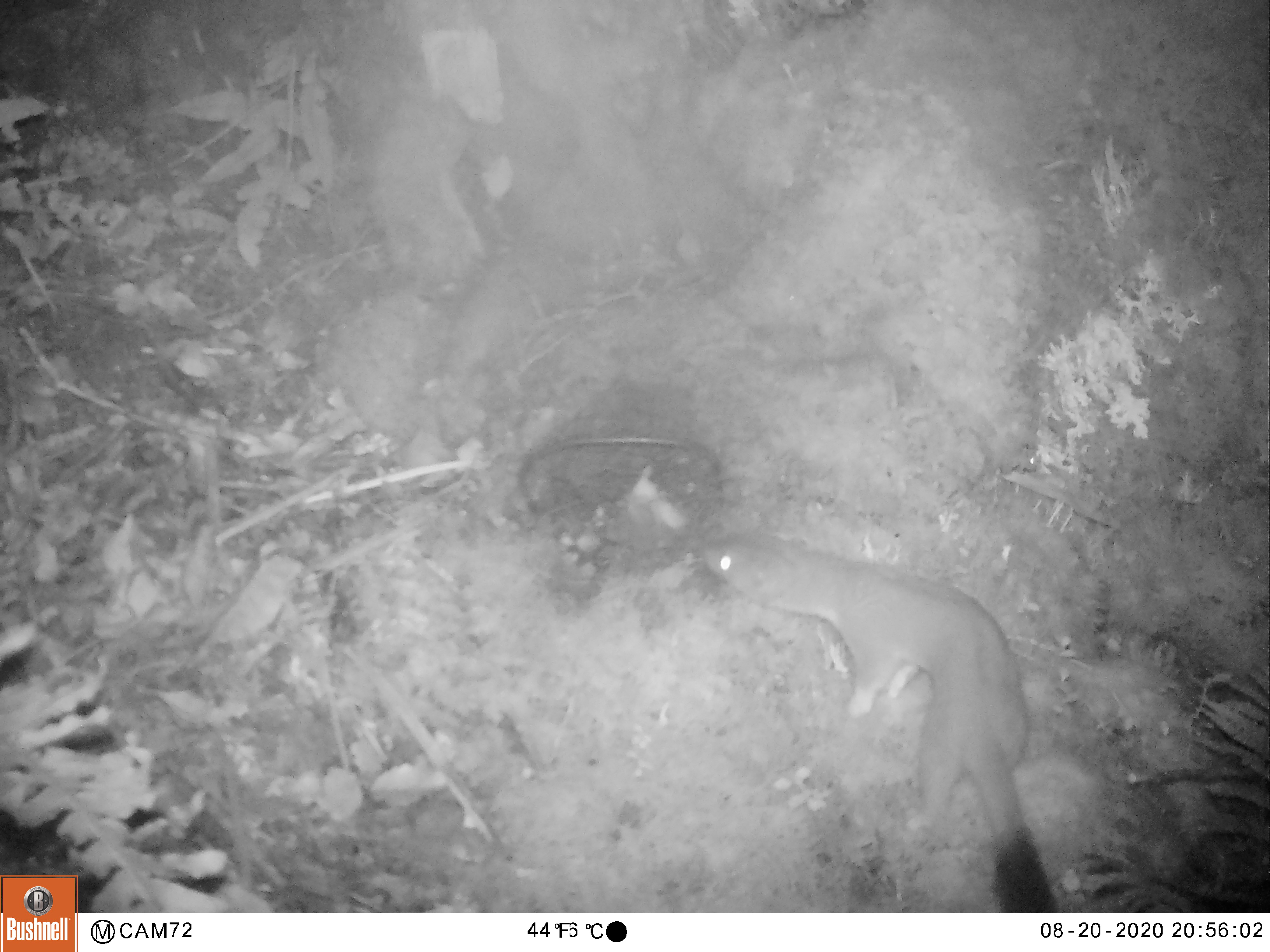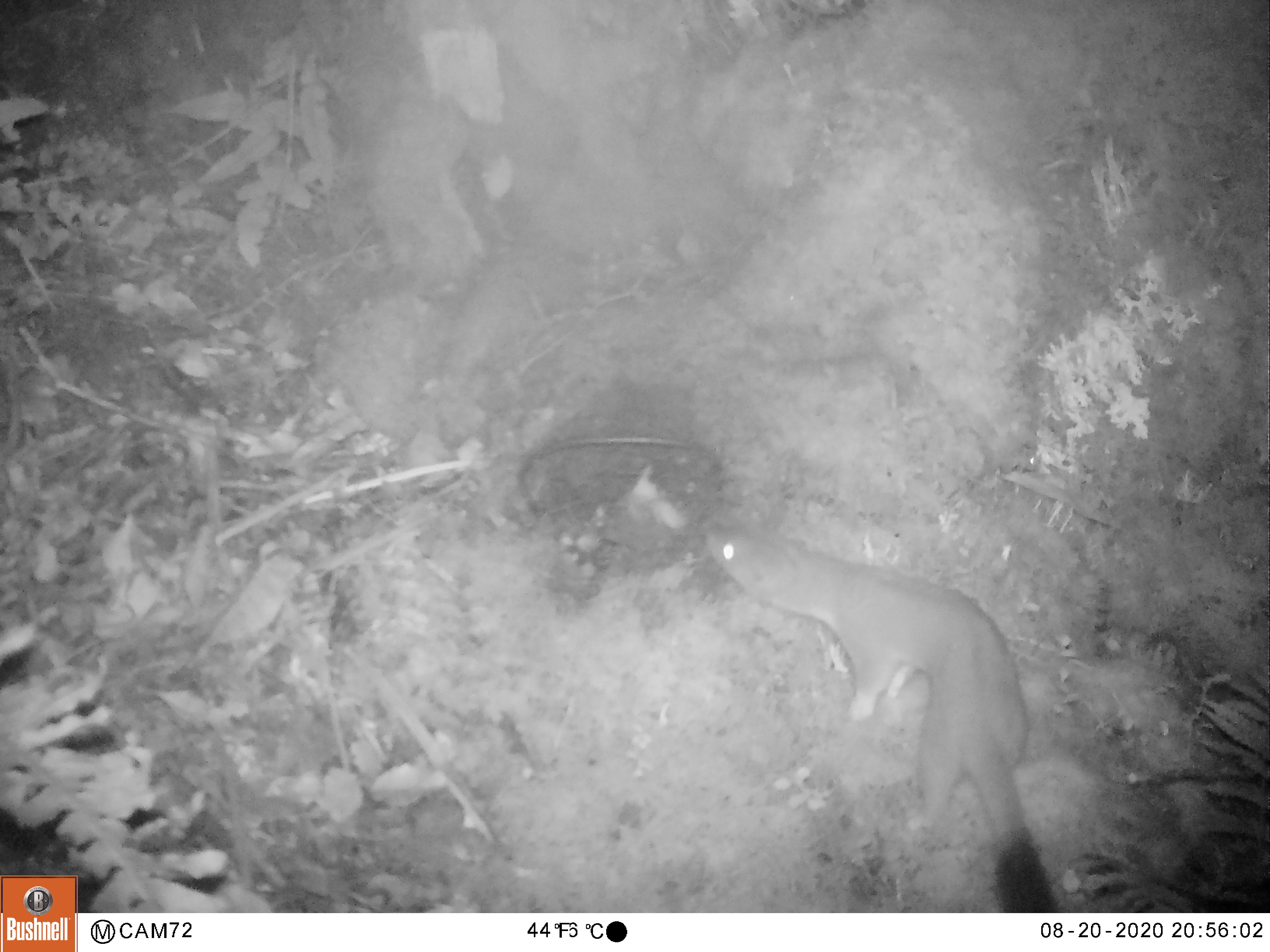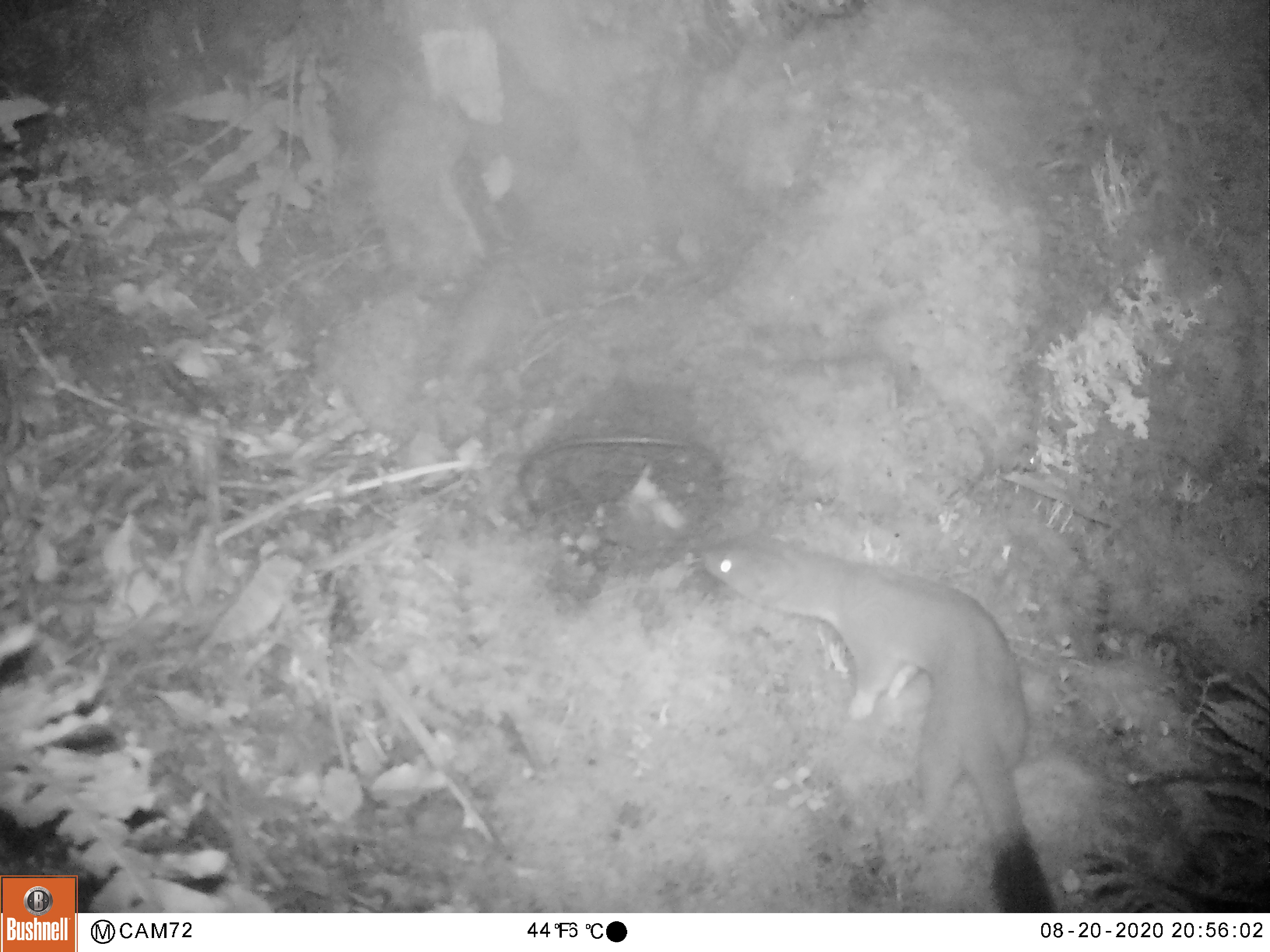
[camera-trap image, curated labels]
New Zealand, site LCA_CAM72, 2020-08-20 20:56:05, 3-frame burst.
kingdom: Animalia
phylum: Chordata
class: Mammalia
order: Carnivora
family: Mustelidae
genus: Mustela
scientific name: Mustela erminea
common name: stoat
Stoat (Mustela erminea).